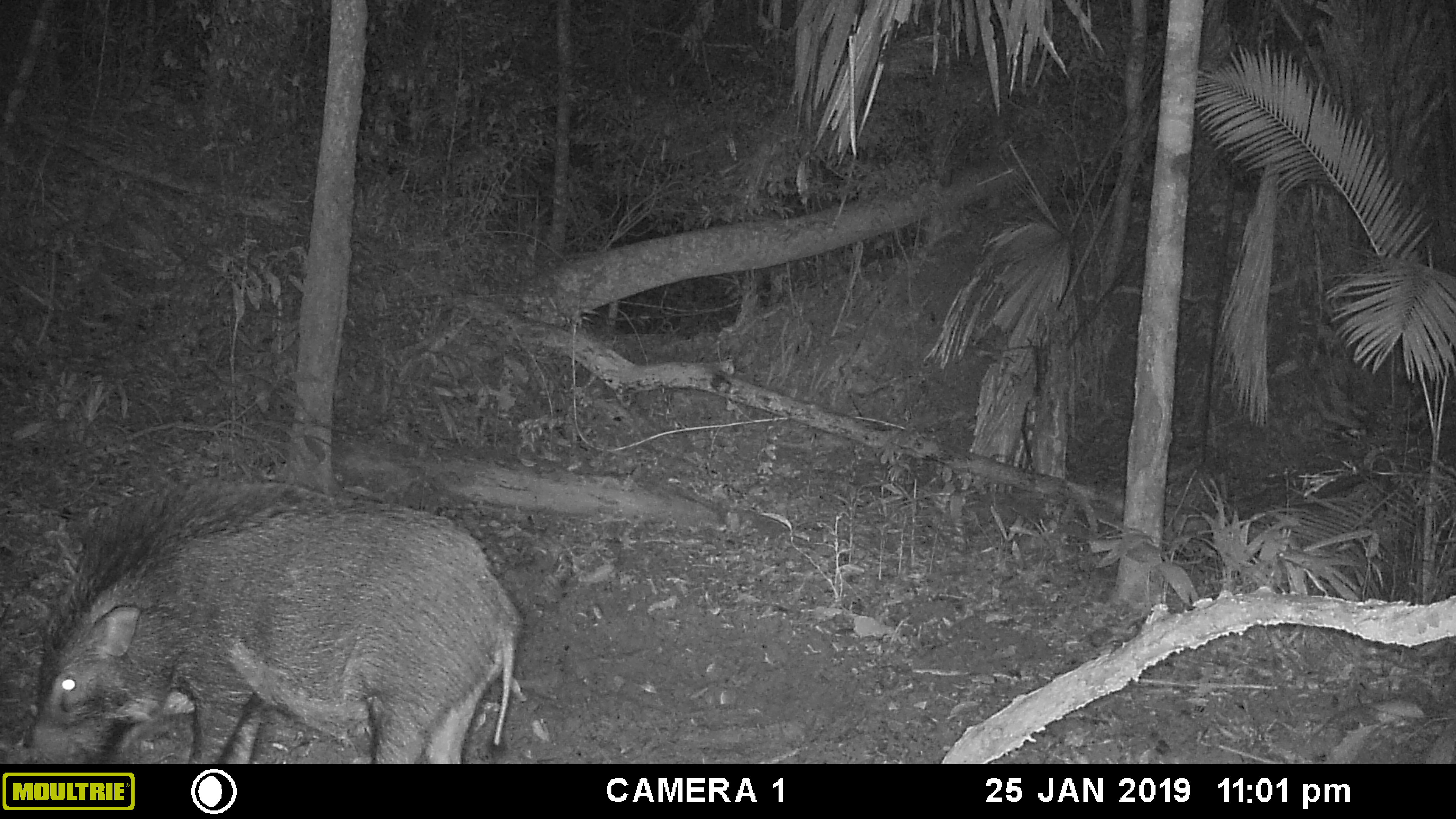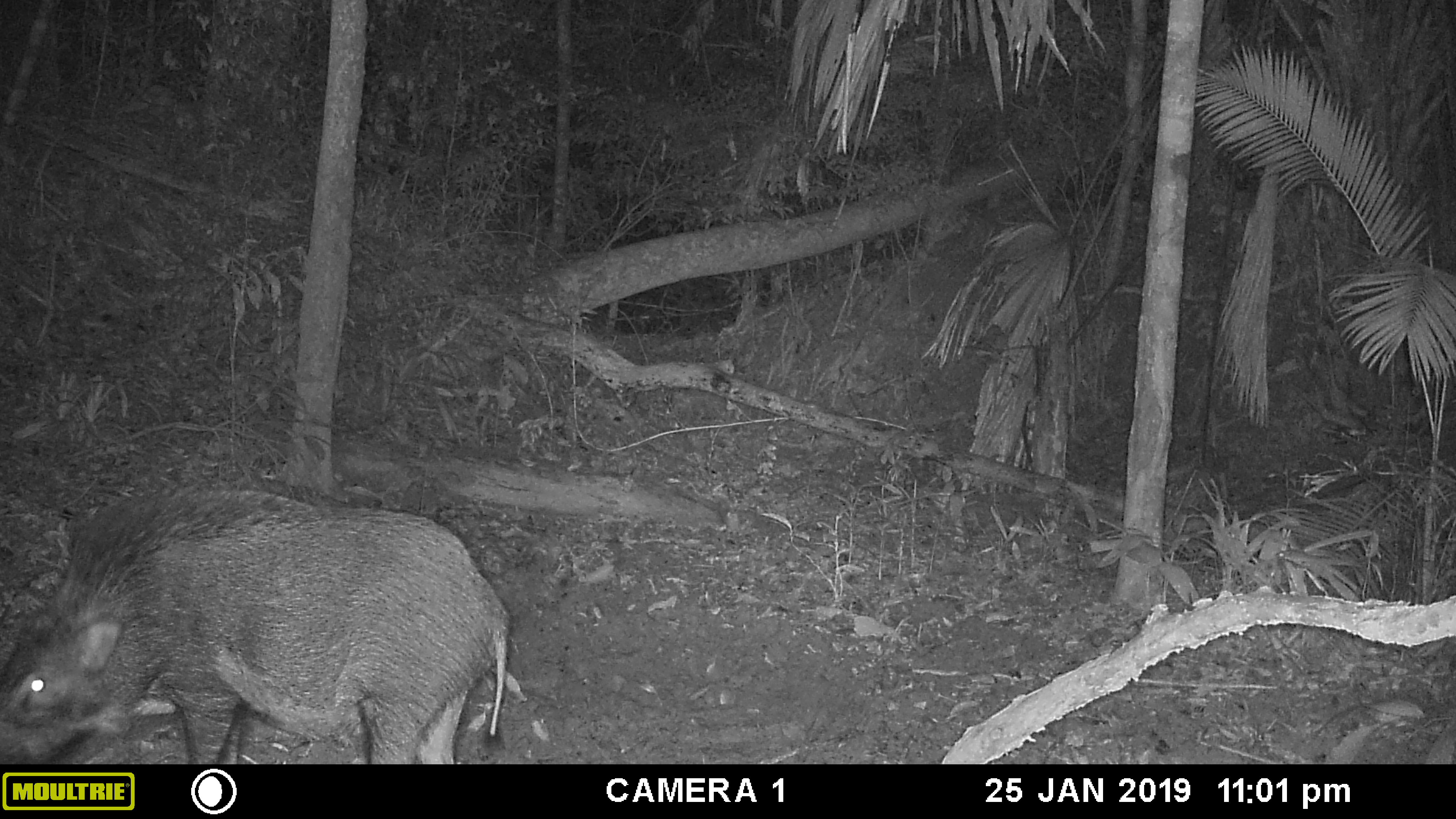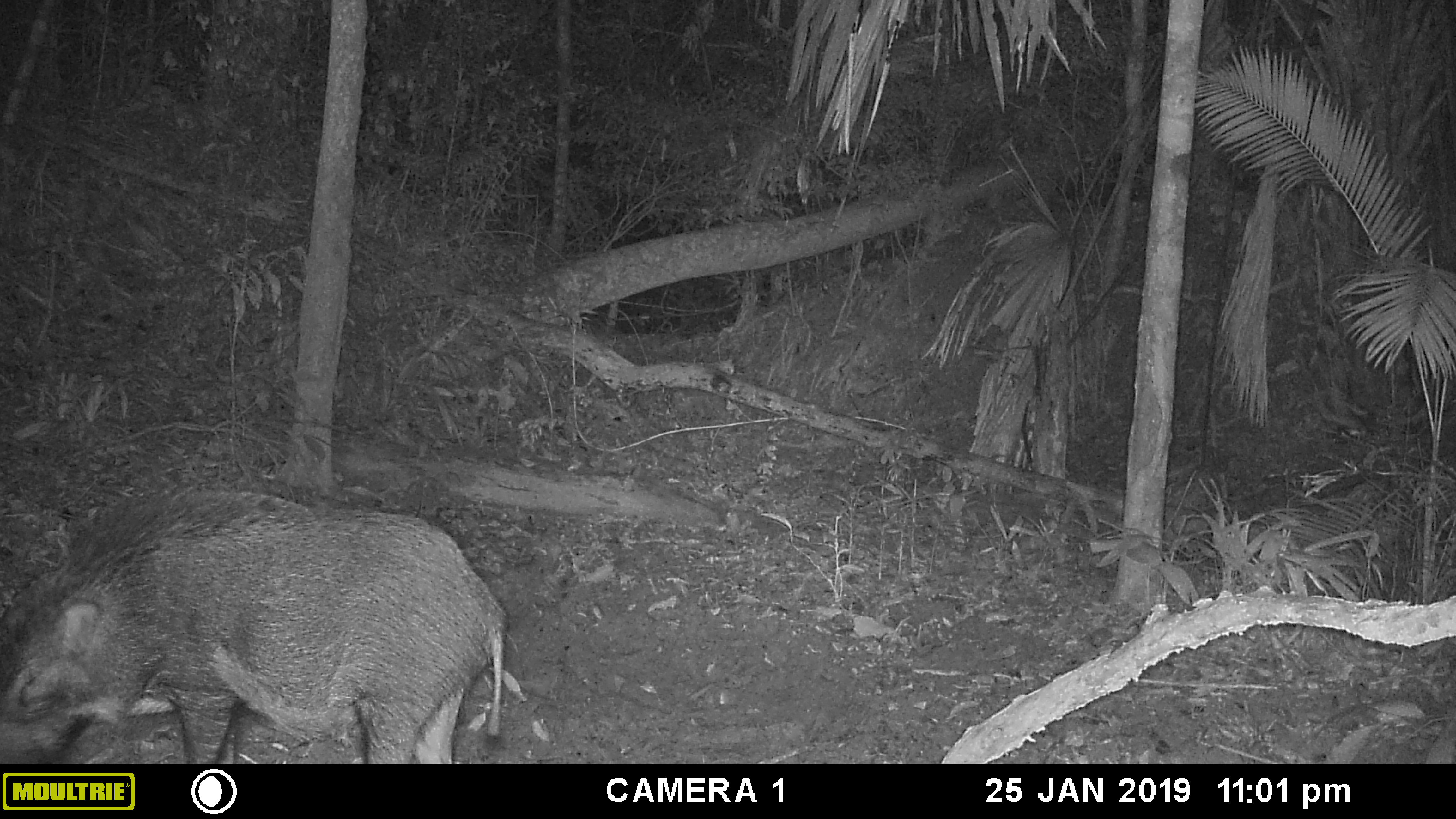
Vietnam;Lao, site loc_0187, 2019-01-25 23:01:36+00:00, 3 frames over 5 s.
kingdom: Animalia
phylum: Chordata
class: Mammalia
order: Artiodactyla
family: Suidae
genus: Sus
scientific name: Sus scrofa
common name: eurasian wild pig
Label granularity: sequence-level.